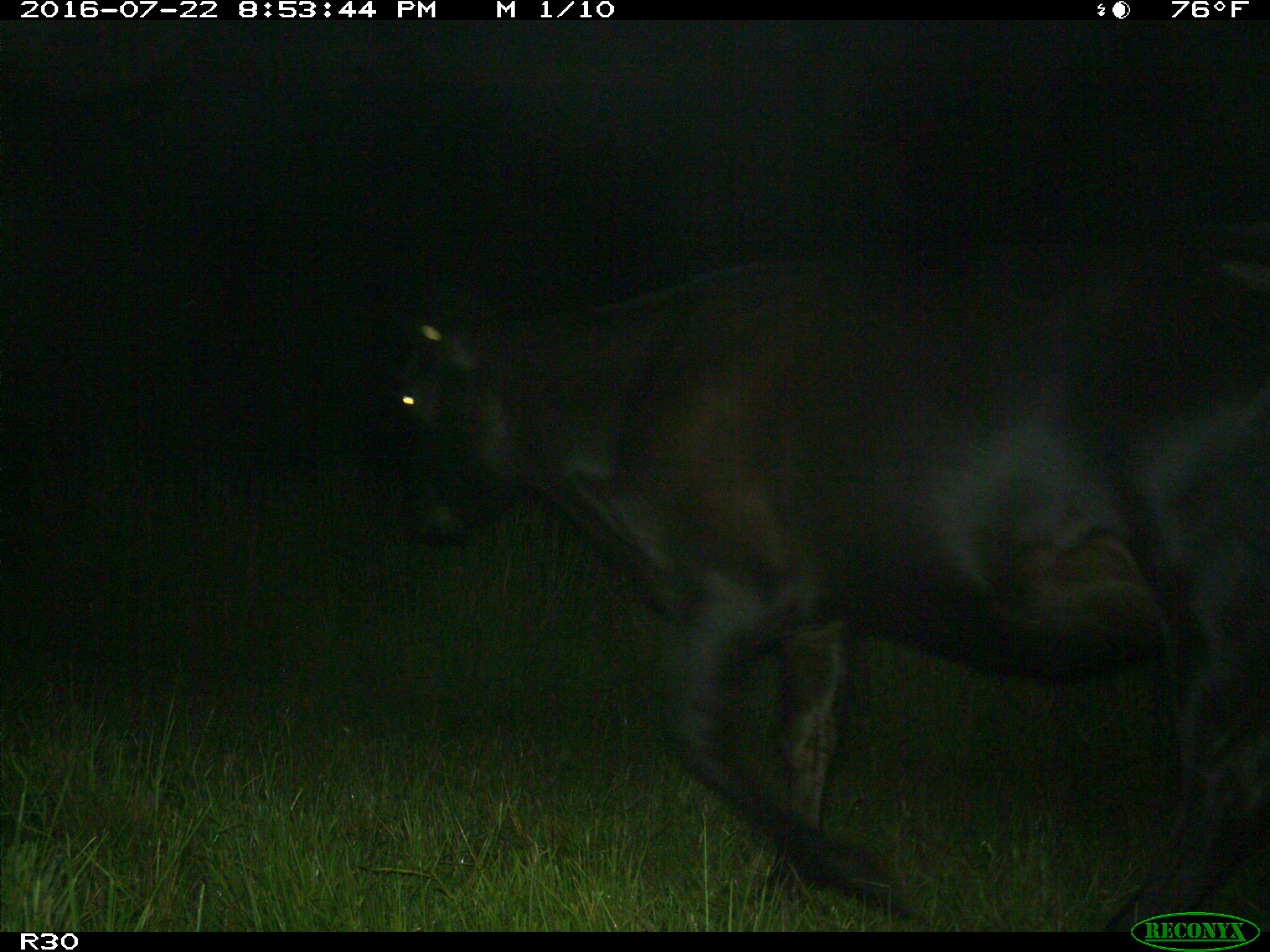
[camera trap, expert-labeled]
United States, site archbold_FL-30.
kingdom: Animalia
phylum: Chordata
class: Mammalia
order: Artiodactyla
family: Bovidae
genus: Bos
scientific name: Bos taurus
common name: domestic cow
Bos taurus (domestic cow).